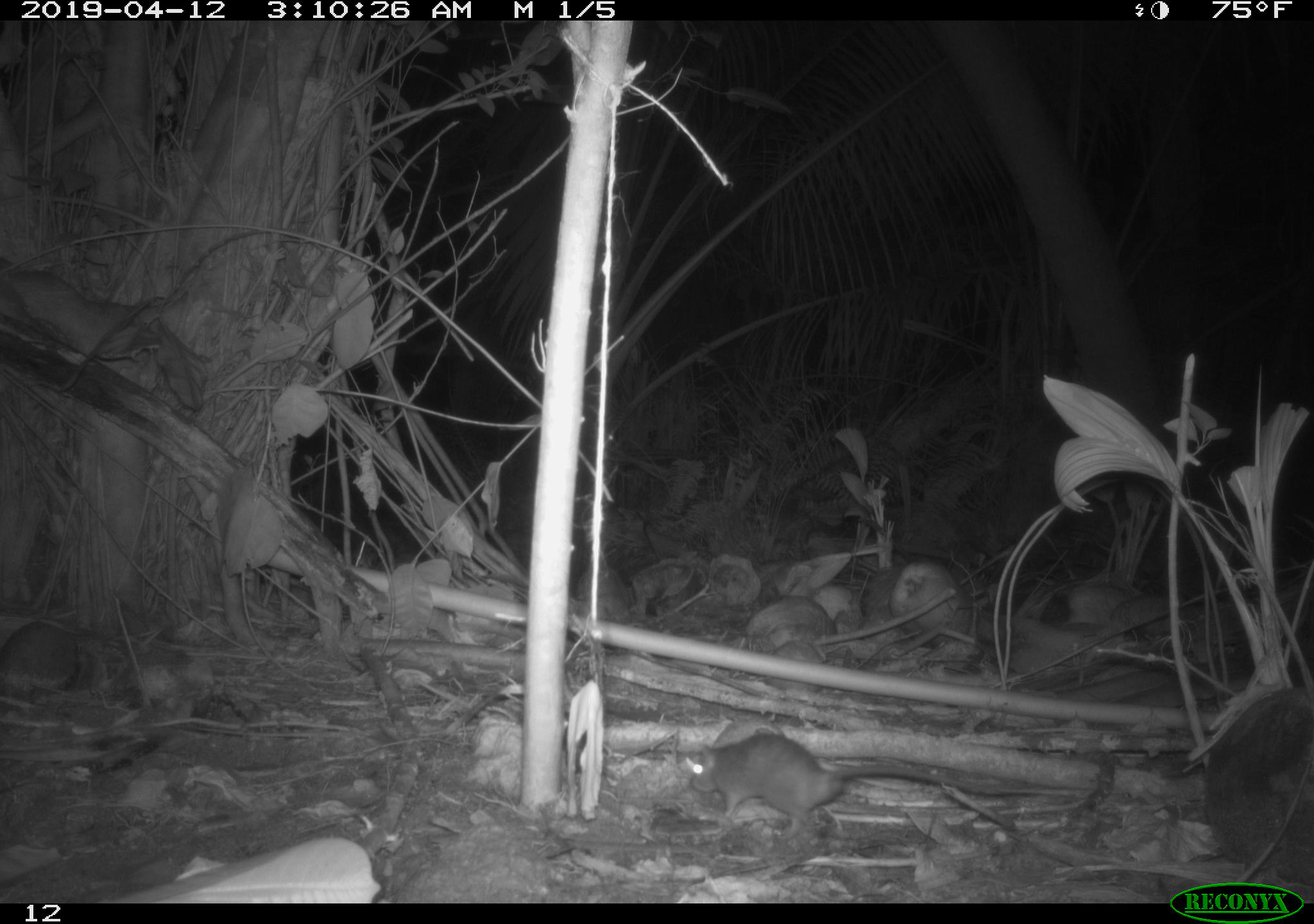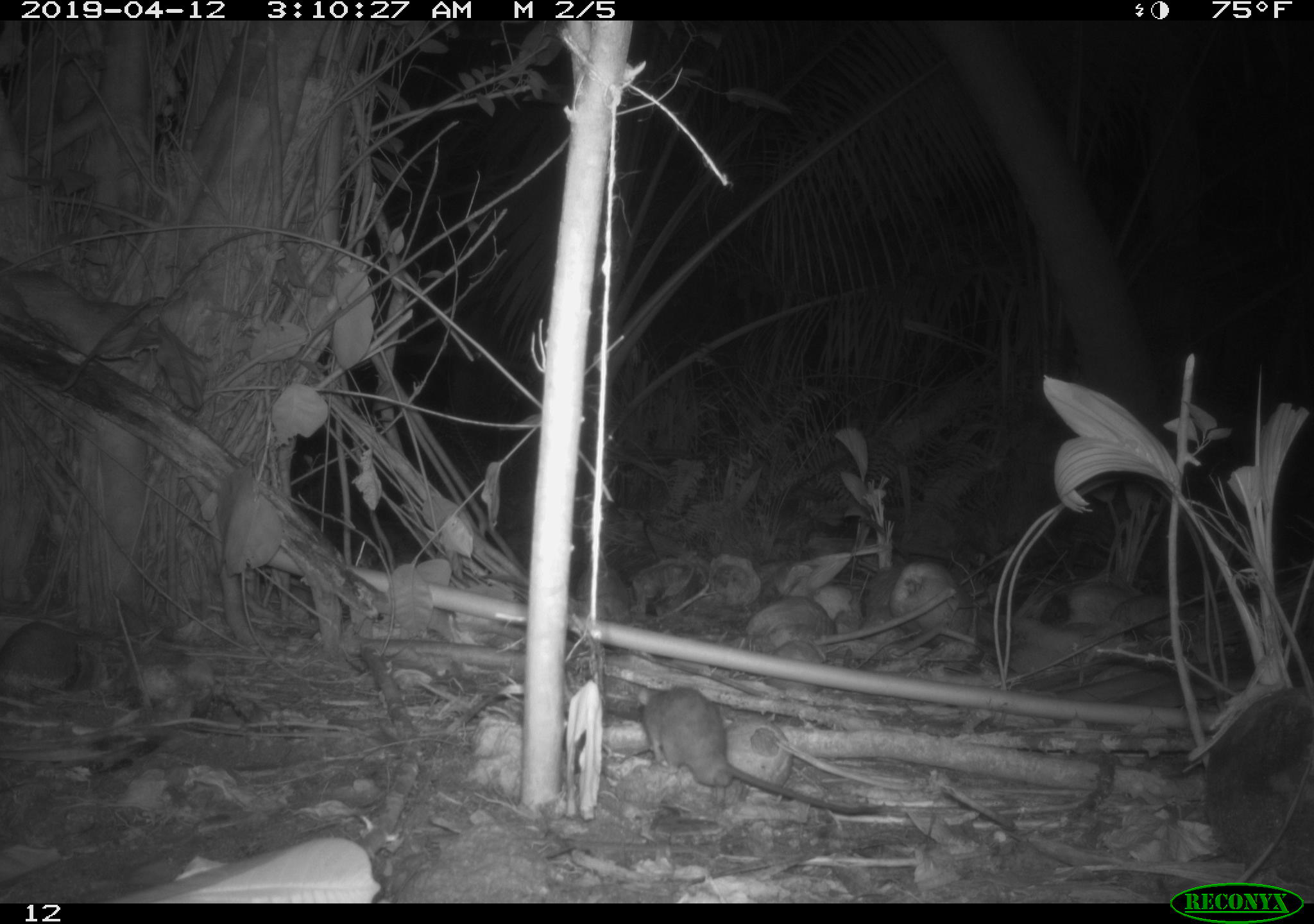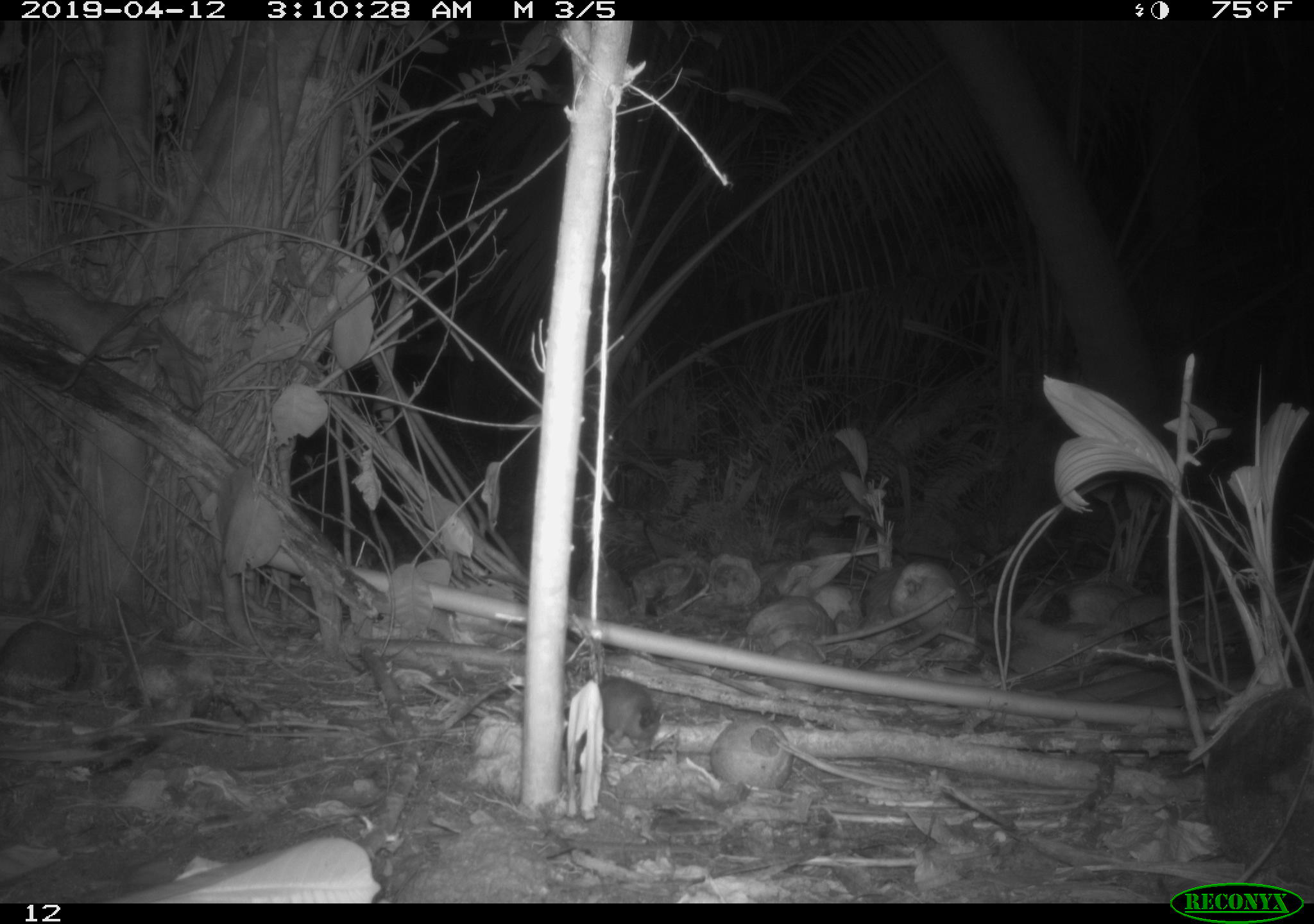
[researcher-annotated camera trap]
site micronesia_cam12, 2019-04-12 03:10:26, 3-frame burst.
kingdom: Animalia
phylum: Chordata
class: Mammalia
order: Rodentia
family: Muridae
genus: Rattus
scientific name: Rattus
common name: rat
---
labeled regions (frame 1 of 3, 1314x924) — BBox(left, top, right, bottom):
rat: BBox(687, 730, 990, 840)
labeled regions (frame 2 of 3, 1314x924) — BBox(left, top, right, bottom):
rat: BBox(628, 679, 882, 818)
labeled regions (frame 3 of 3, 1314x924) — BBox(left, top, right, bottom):
rat: BBox(585, 677, 657, 759)